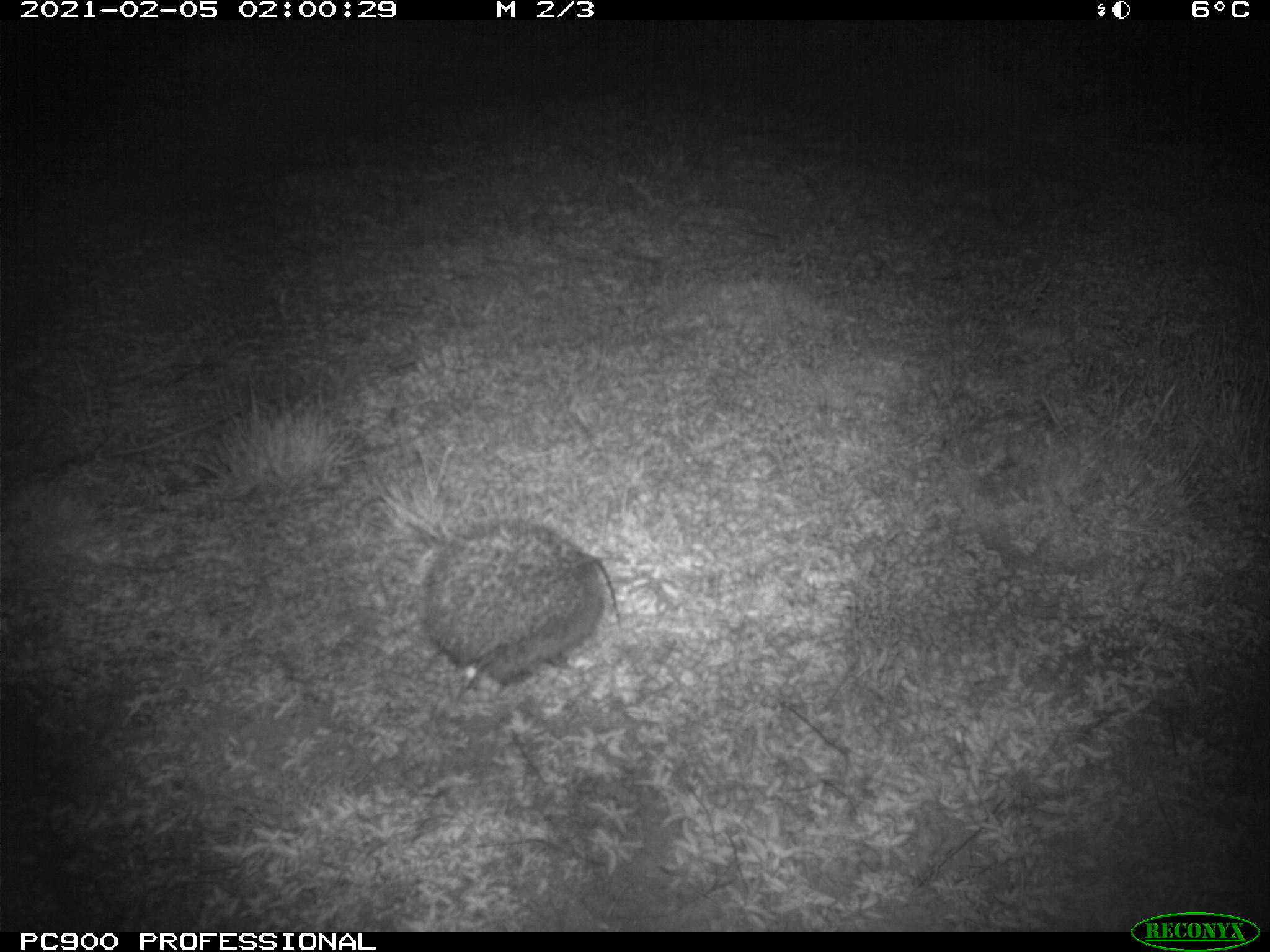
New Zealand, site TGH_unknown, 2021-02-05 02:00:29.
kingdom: Animalia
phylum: Chordata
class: Mammalia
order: Eulipotyphla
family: Erinaceidae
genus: Erinaceus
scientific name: Erinaceus europaeus europaeus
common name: european hedgehog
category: hedgehog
Hedgehog (european hedgehog) (Erinaceus europaeus europaeus).